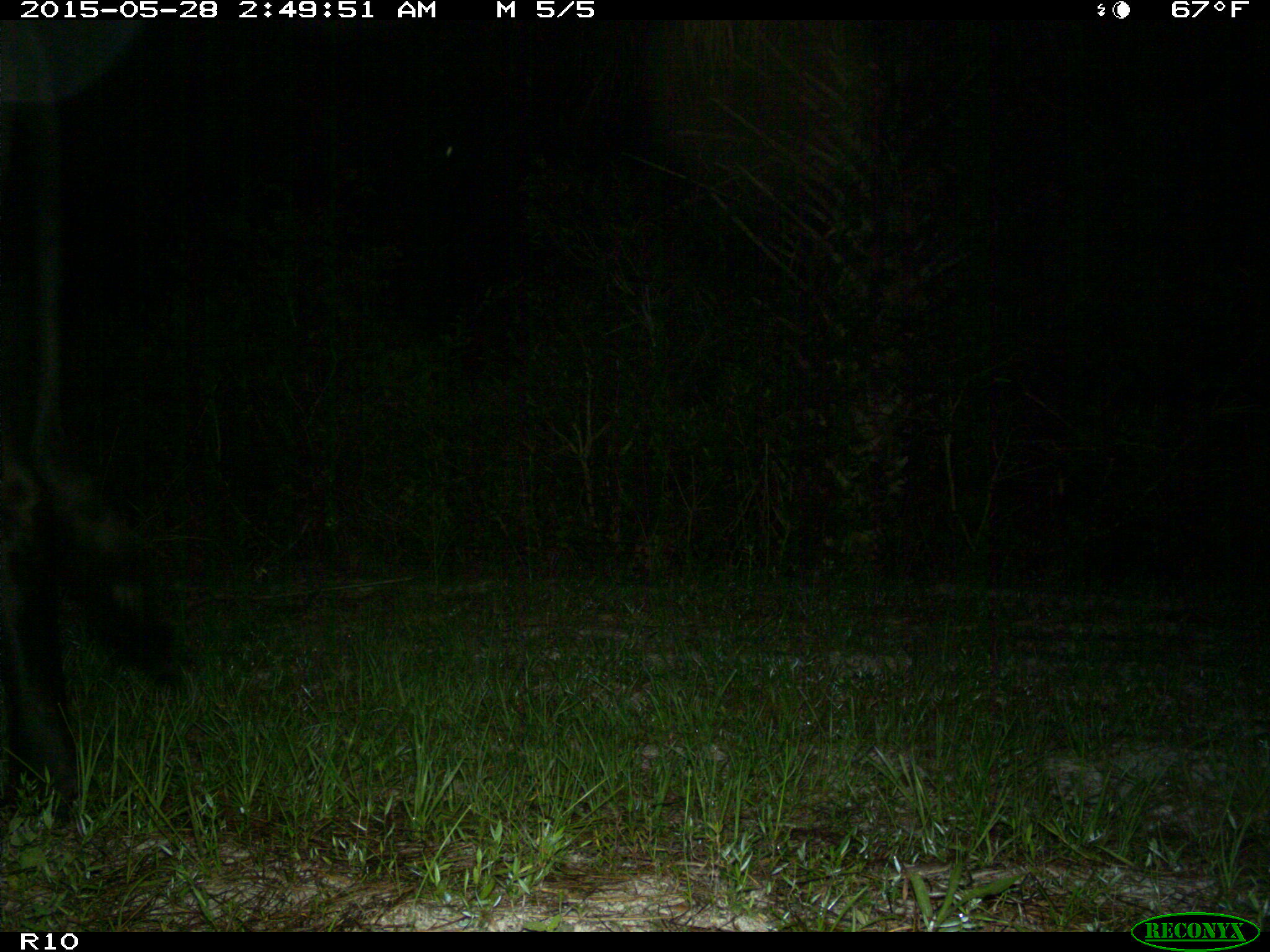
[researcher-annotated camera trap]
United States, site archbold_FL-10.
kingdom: Animalia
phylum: Chordata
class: Mammalia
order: Artiodactyla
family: Bovidae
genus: Bos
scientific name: Bos taurus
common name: domestic cow